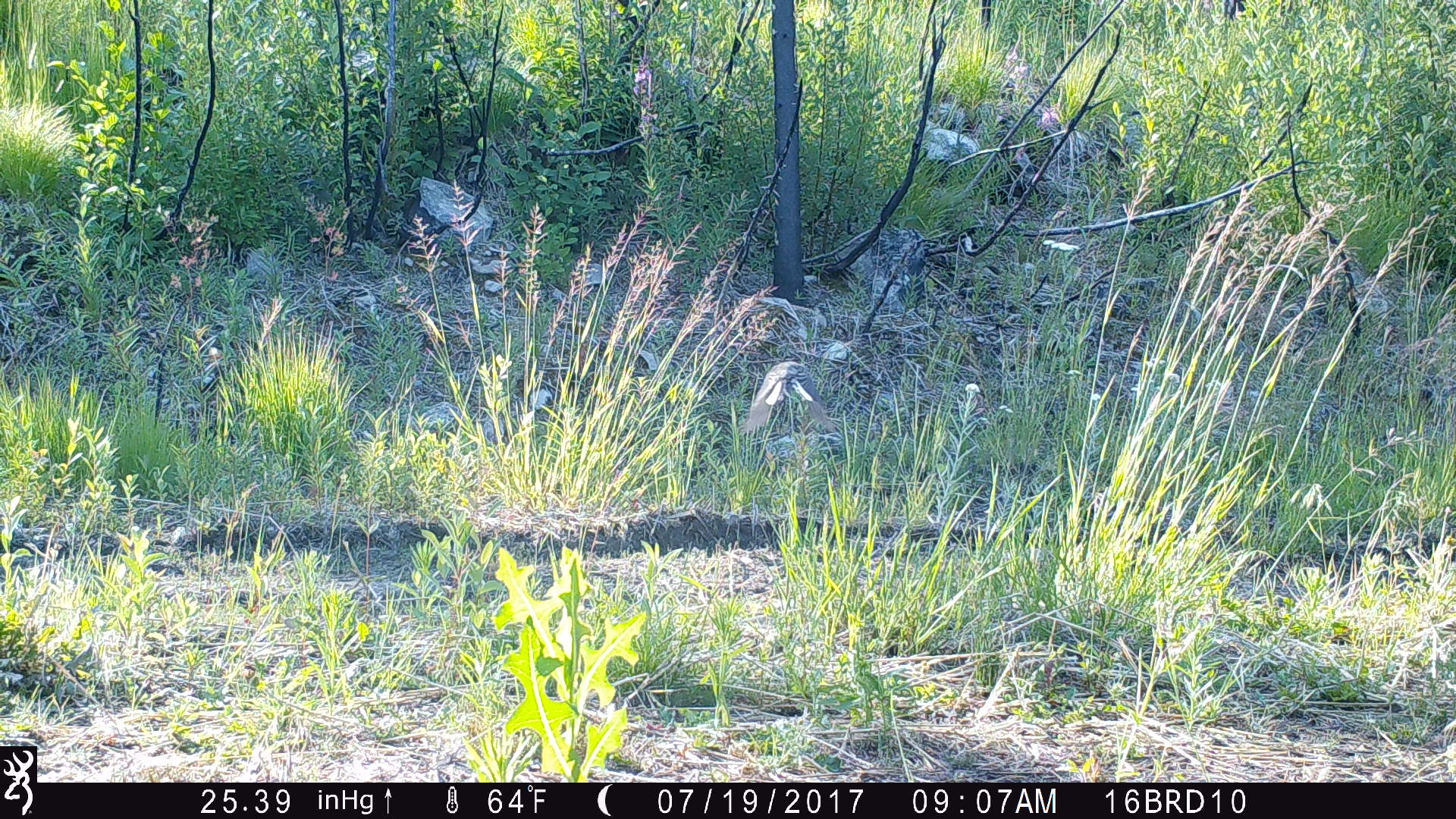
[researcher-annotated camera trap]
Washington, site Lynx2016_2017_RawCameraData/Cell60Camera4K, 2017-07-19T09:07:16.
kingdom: Animalia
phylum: Chordata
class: Aves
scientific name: Aves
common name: birds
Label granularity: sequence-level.